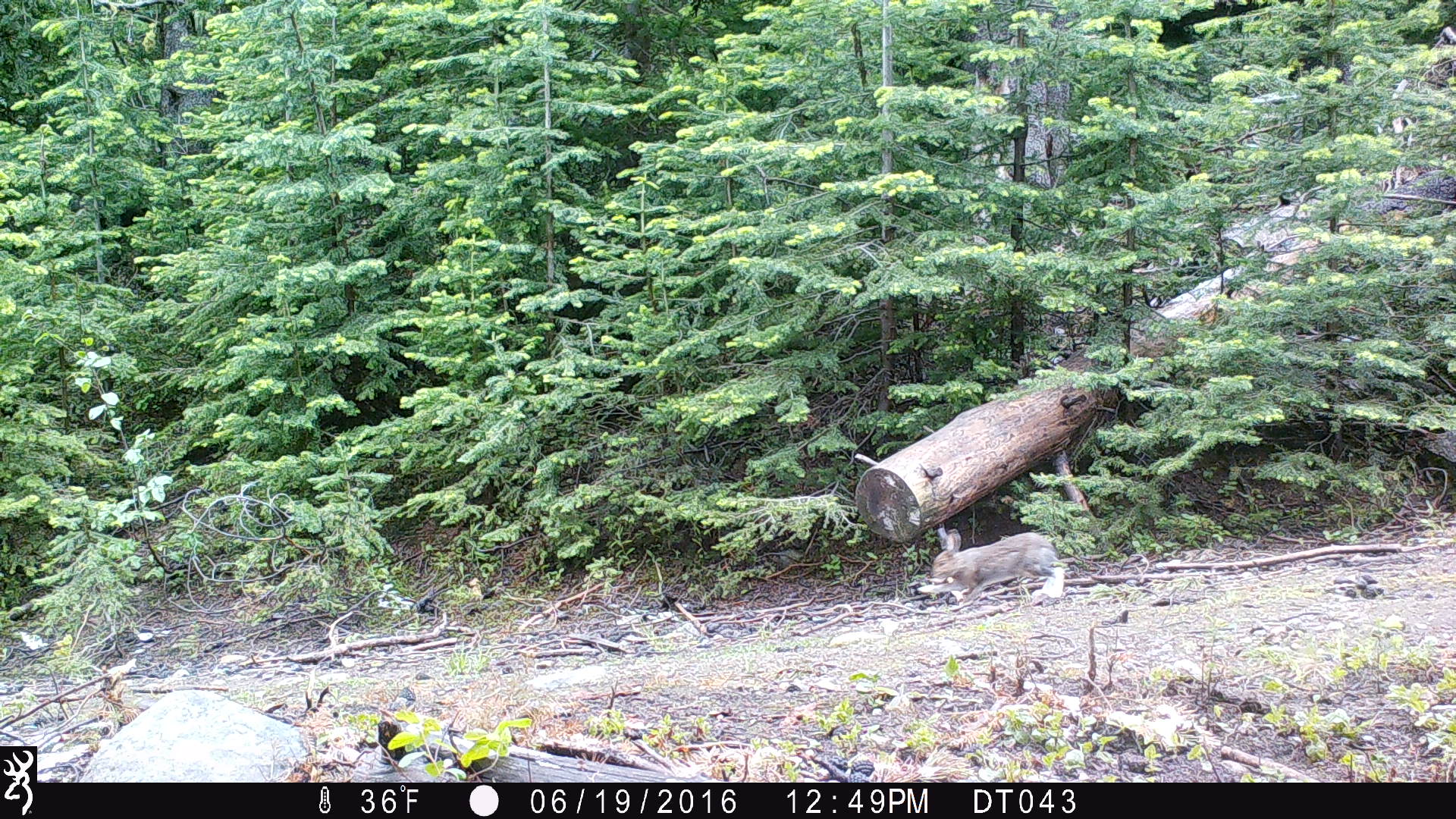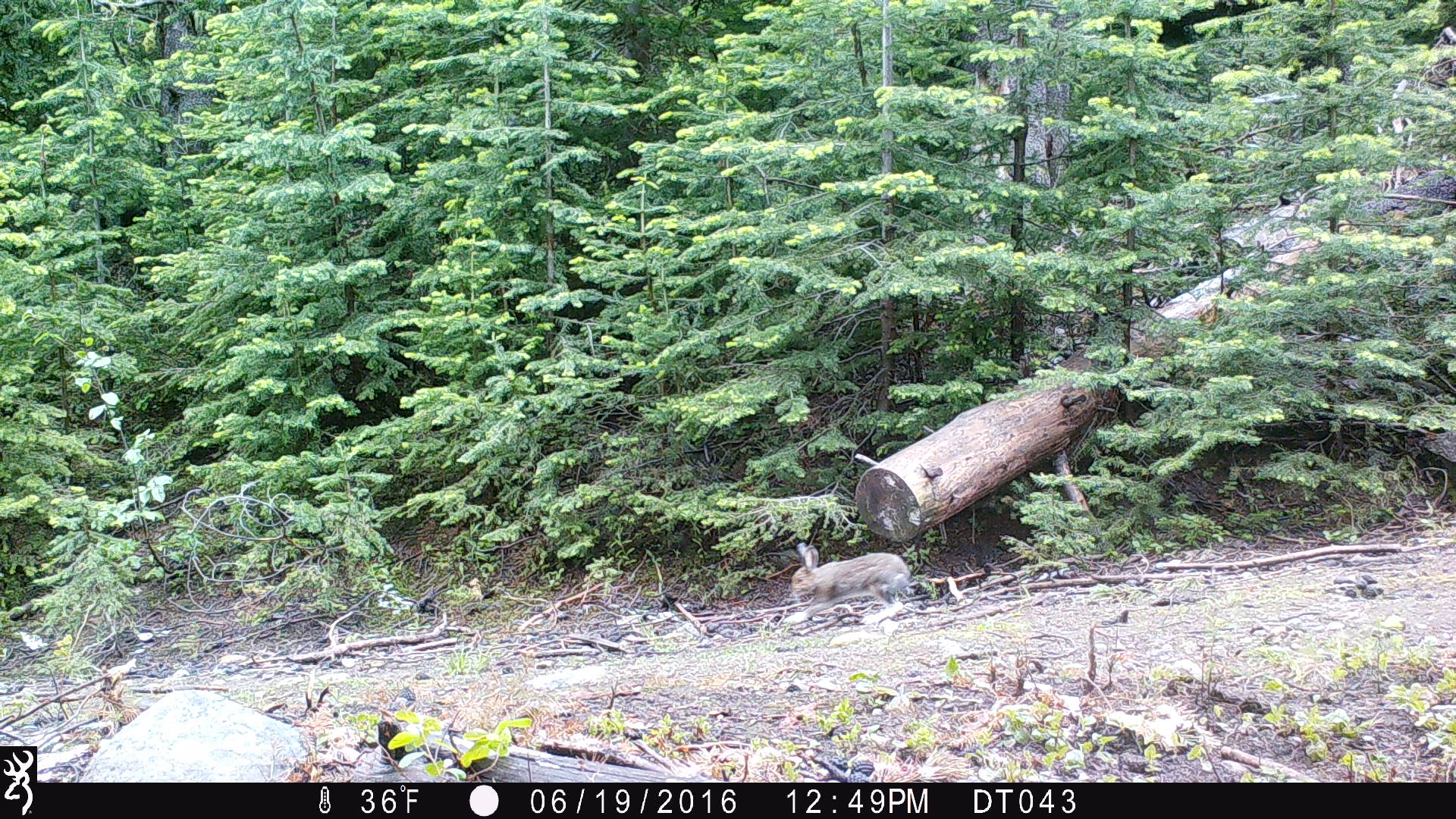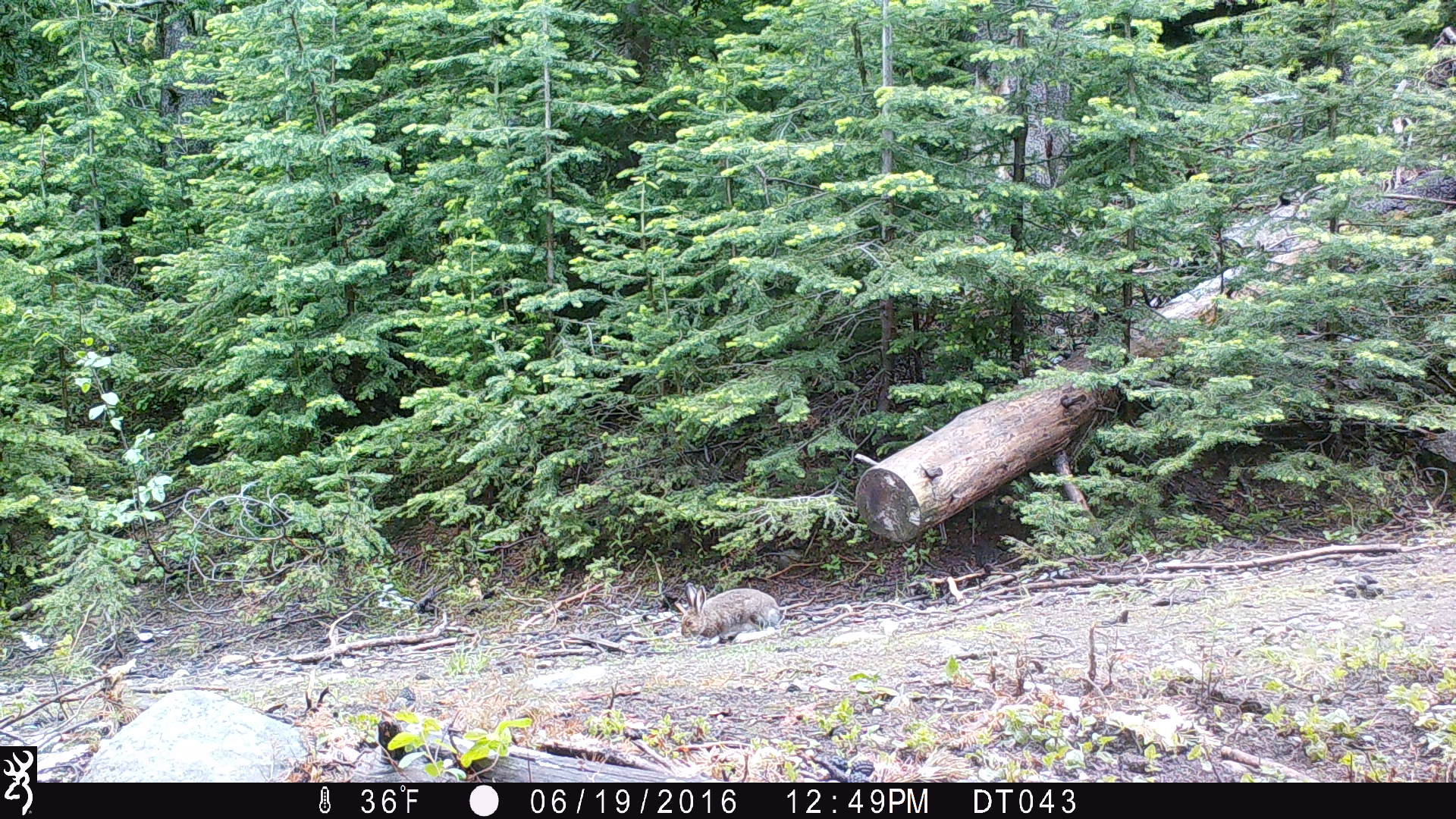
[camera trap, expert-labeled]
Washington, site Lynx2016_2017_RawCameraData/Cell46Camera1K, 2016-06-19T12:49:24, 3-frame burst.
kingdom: Animalia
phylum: Chordata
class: Mammalia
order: Lagomorpha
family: Leporidae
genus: Lepus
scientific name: Lepus americanus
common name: snowshoe hare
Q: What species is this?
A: Lepus americanus (snowshoe hare).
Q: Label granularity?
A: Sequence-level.